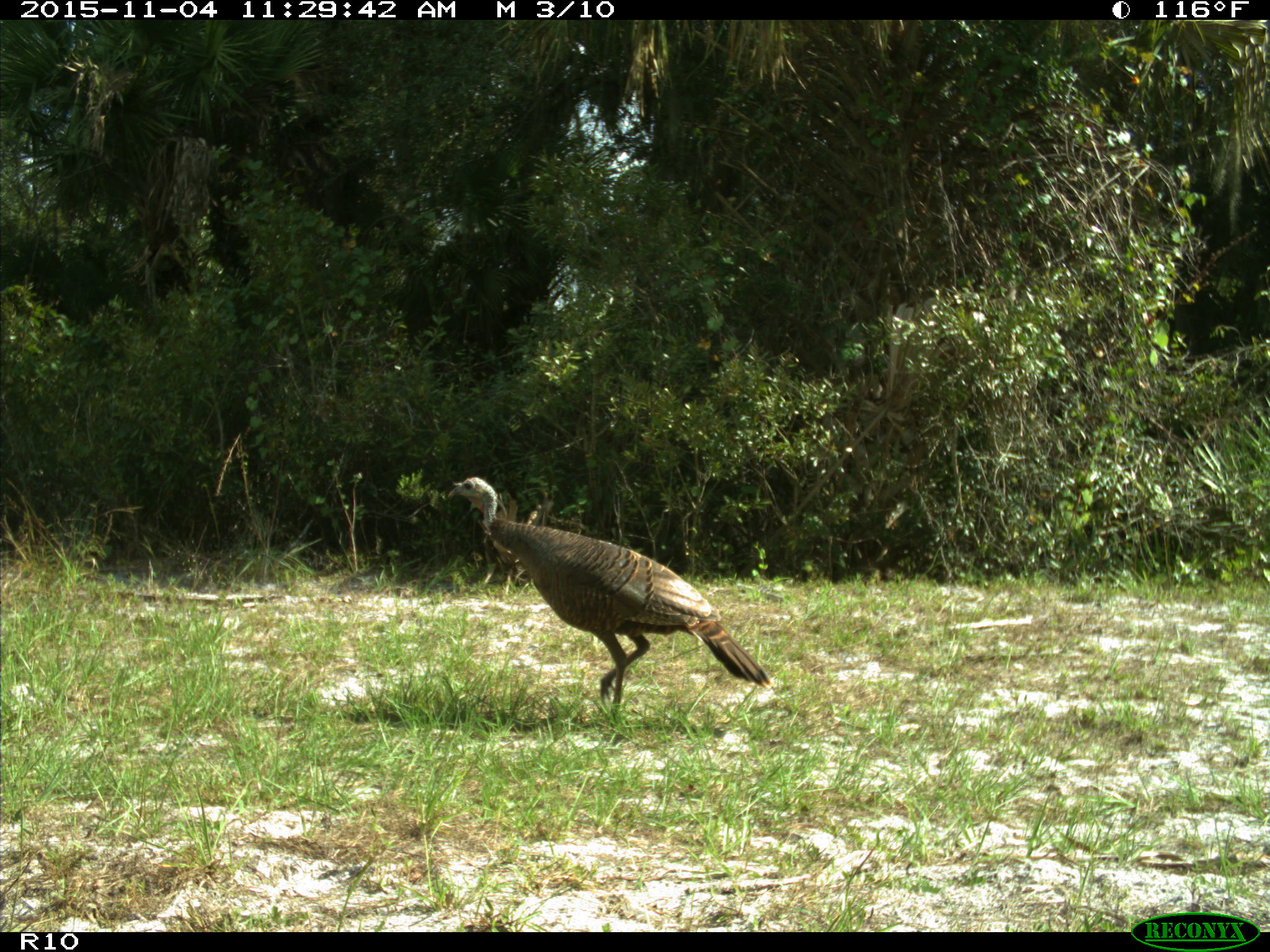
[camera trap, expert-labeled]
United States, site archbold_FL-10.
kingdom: Animalia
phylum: Chordata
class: Aves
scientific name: Aves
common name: birds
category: unidentified bird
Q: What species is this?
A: Unidentified bird (birds) (Aves).